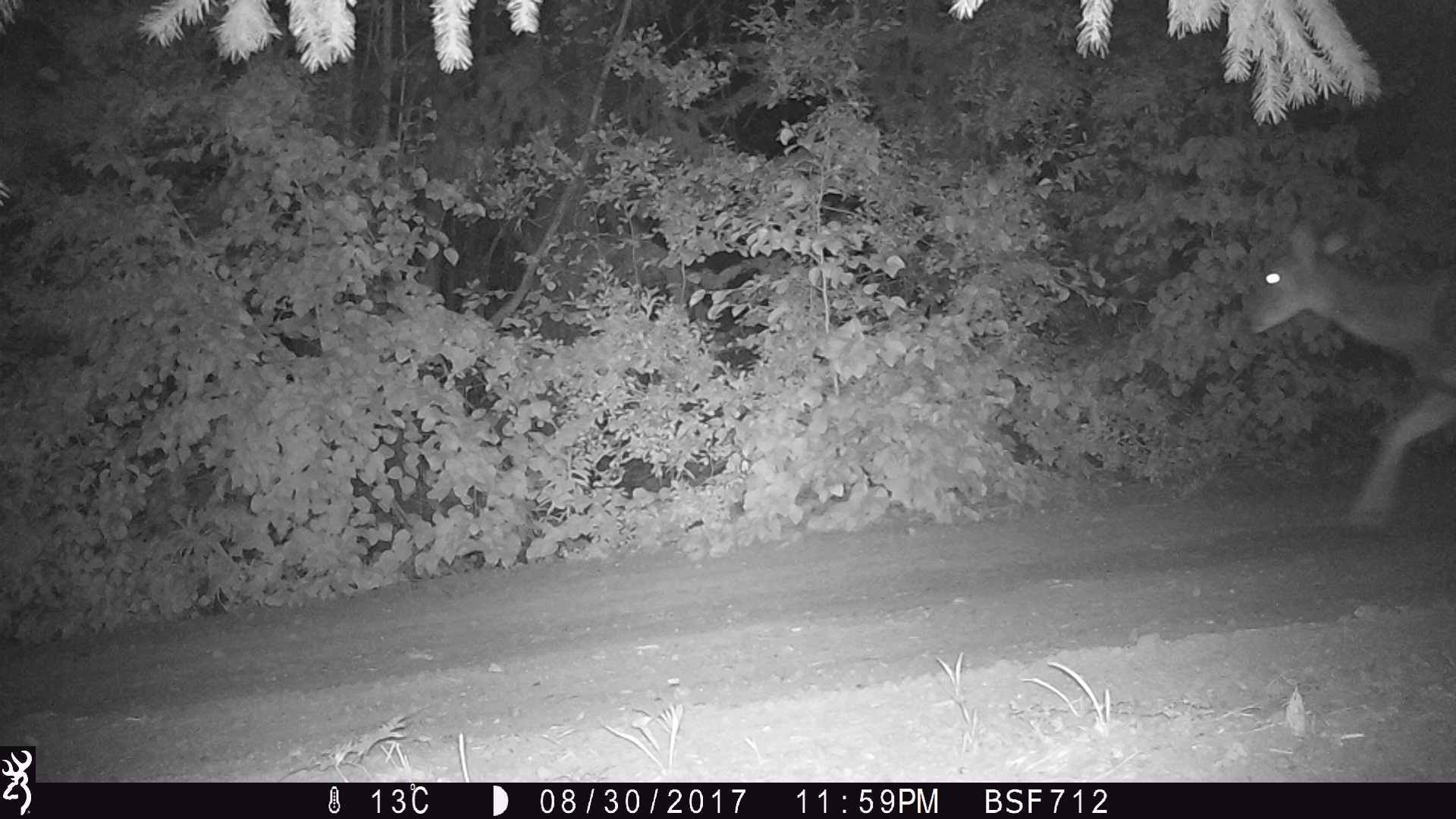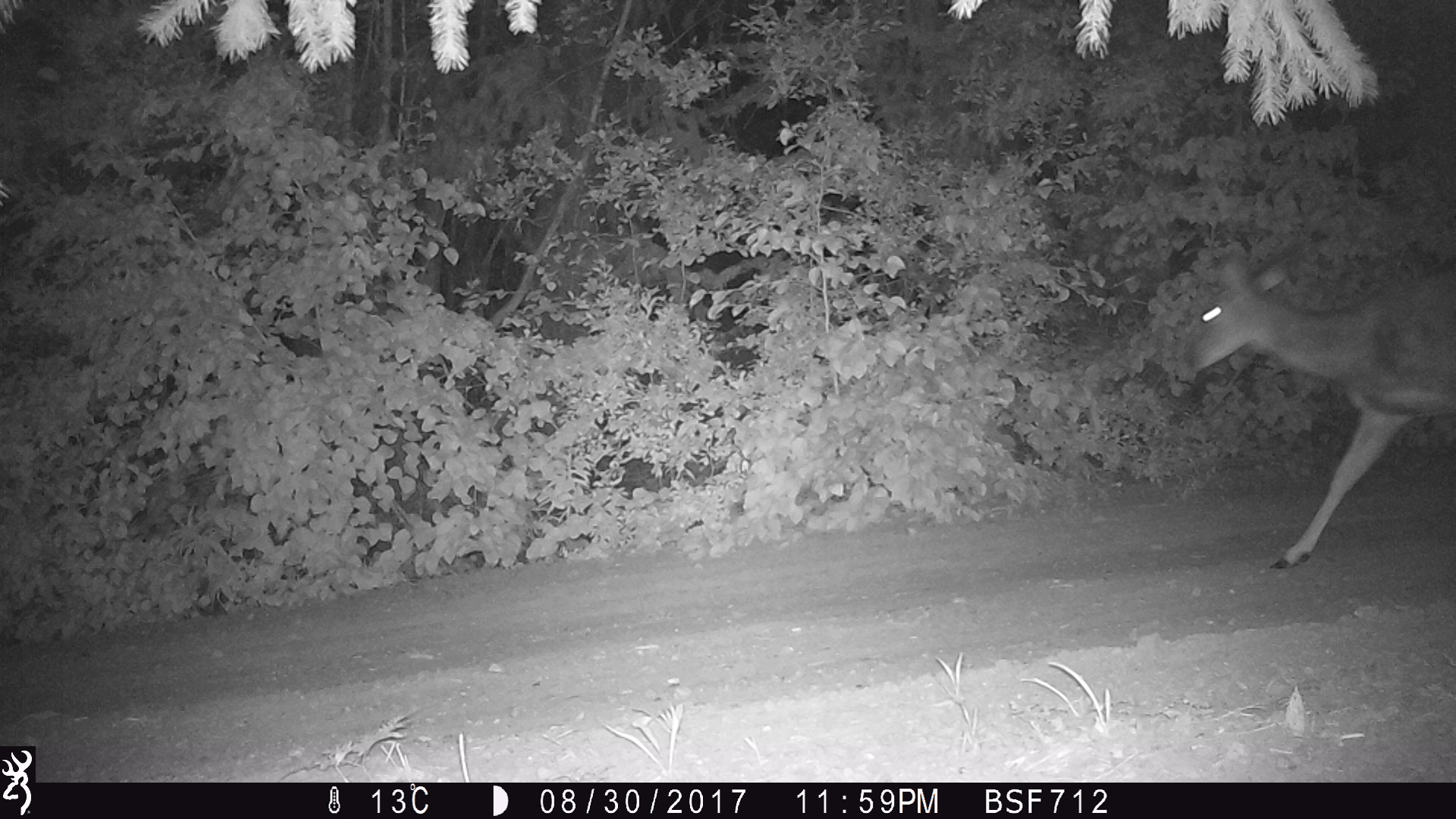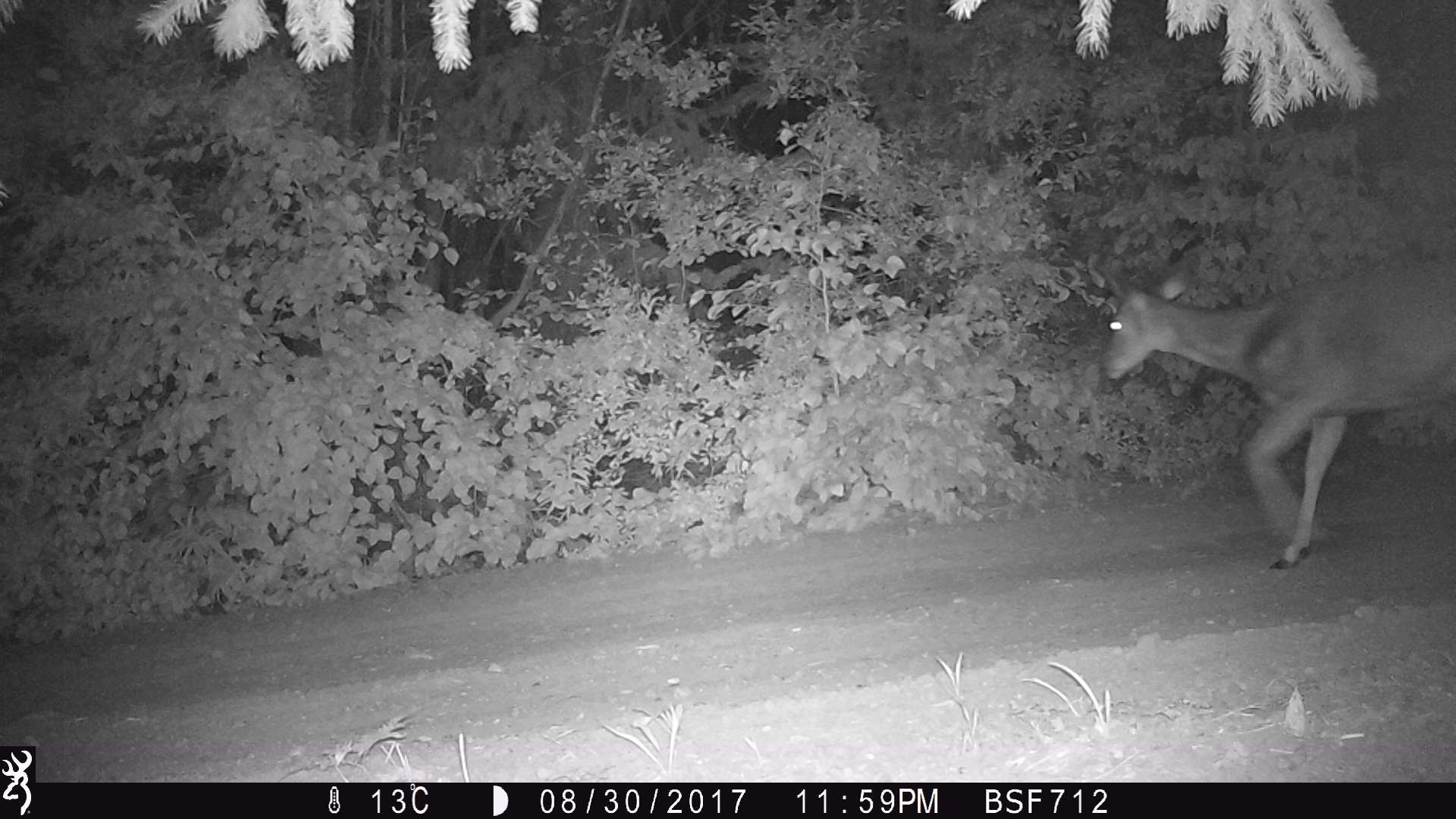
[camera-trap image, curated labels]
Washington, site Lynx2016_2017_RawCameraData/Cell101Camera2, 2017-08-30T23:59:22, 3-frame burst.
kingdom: Animalia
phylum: Chordata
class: Mammalia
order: Artiodactyla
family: Cervidae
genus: Odocoileus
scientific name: Odocoileus hemionus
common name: mule deer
Odocoileus hemionus (mule deer). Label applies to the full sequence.